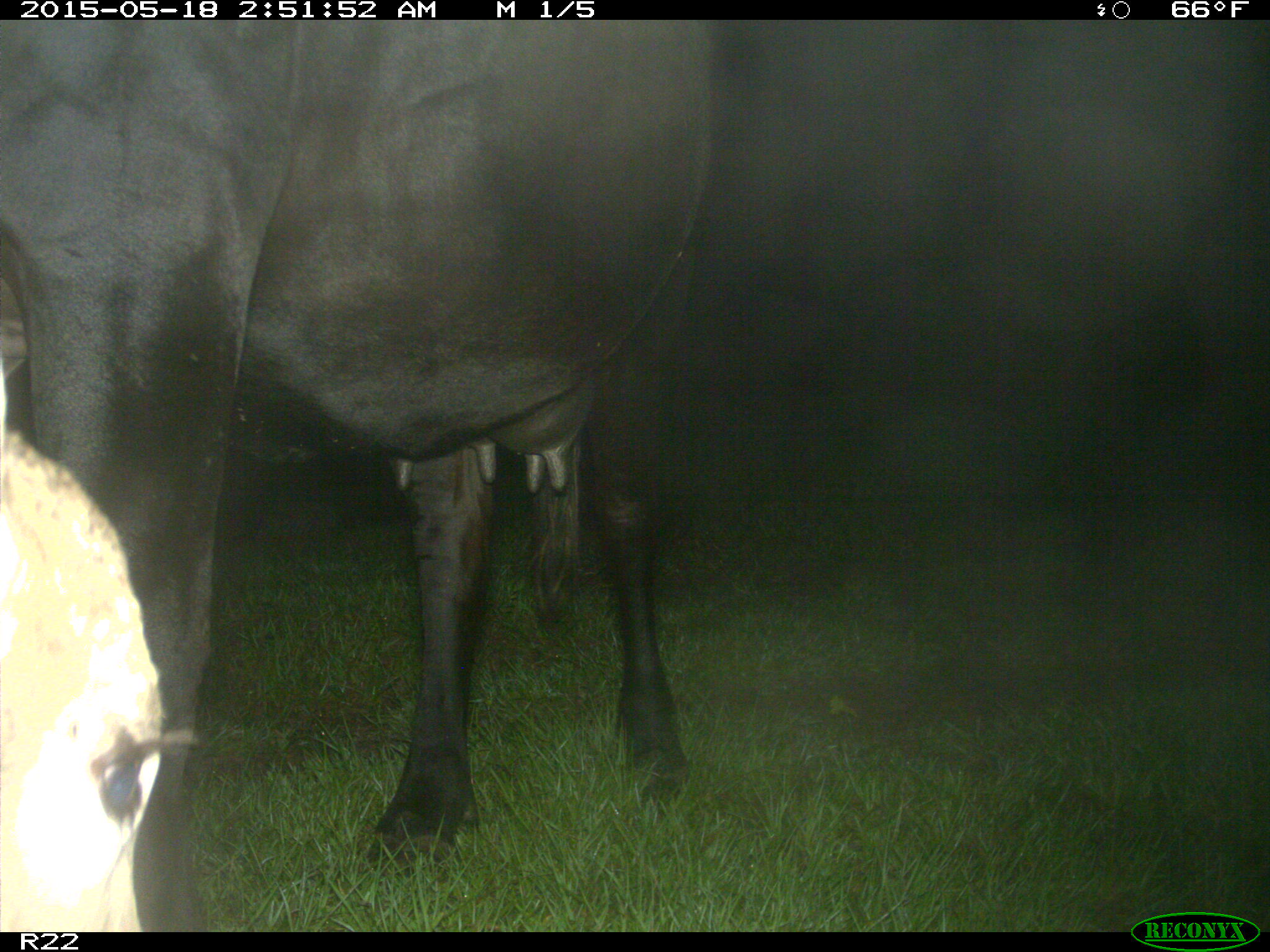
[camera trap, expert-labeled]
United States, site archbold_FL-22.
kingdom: Animalia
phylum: Chordata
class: Mammalia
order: Artiodactyla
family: Bovidae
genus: Bos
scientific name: Bos taurus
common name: domestic cow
Bos taurus (domestic cow).